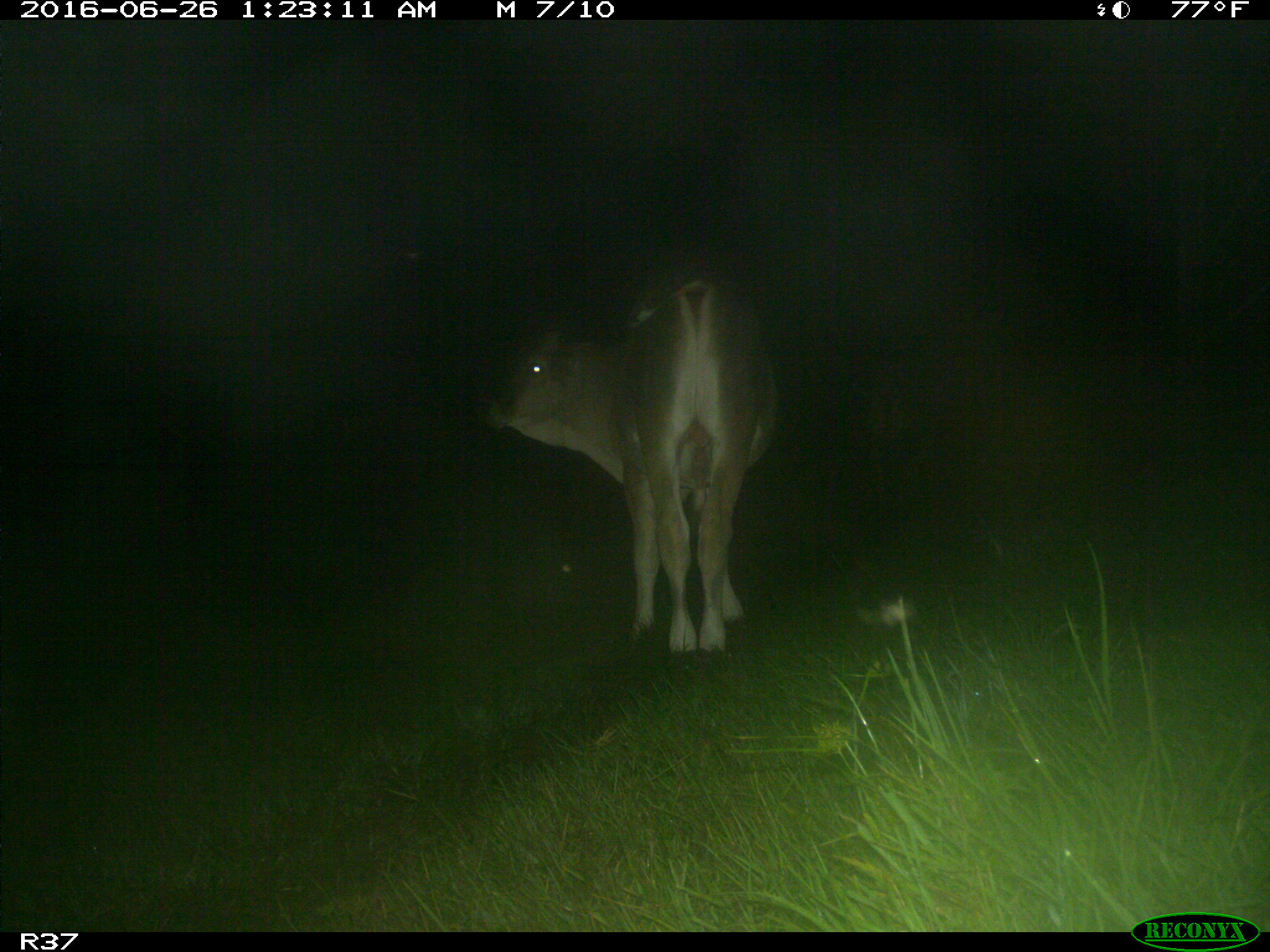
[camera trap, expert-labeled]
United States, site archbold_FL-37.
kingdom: Animalia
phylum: Chordata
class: Mammalia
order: Artiodactyla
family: Bovidae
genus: Bos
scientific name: Bos taurus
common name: domestic cow